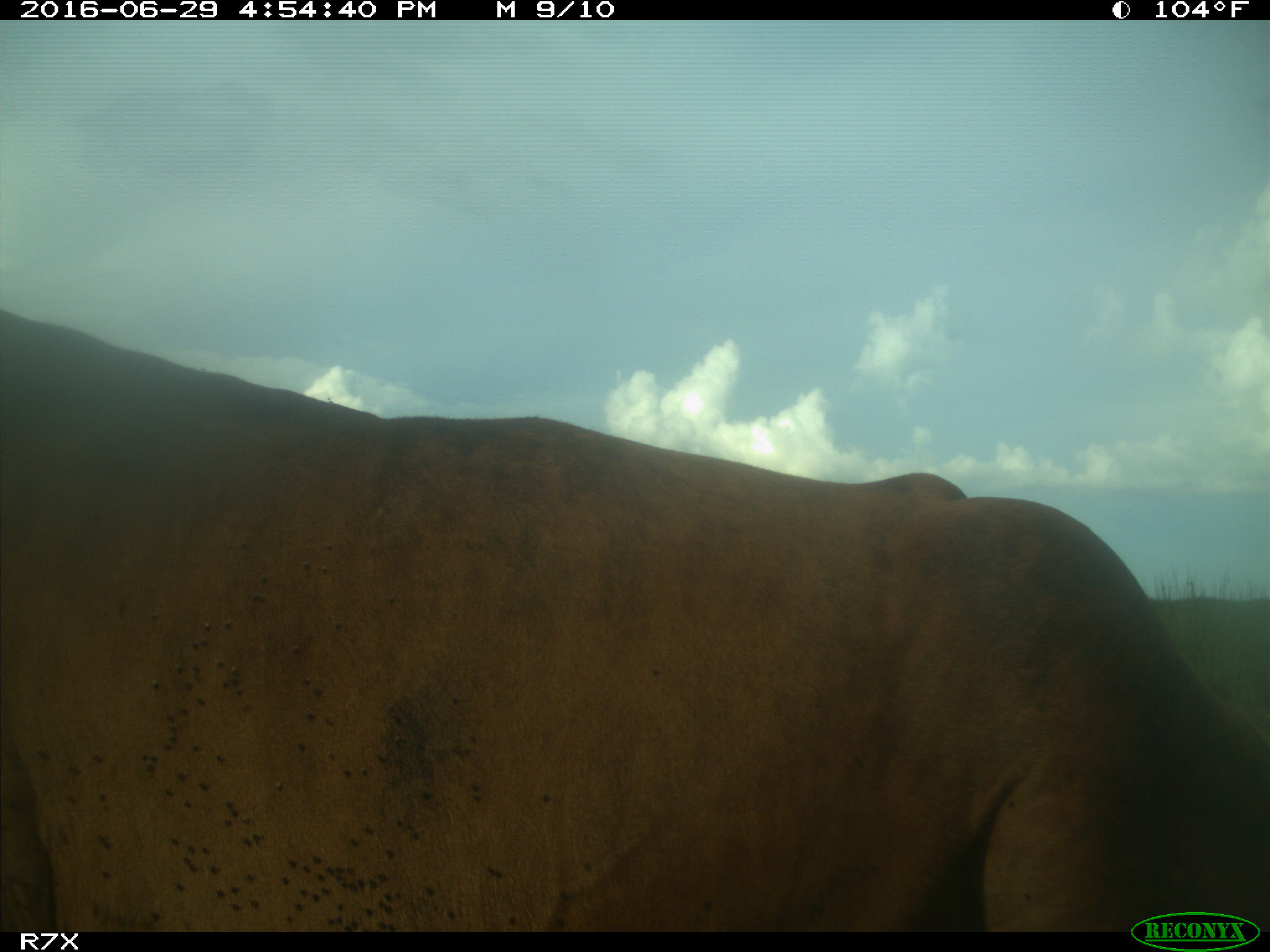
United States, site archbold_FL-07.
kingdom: Animalia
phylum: Chordata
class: Mammalia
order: Artiodactyla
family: Bovidae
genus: Bos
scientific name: Bos taurus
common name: domestic cow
Bos taurus (domestic cow).